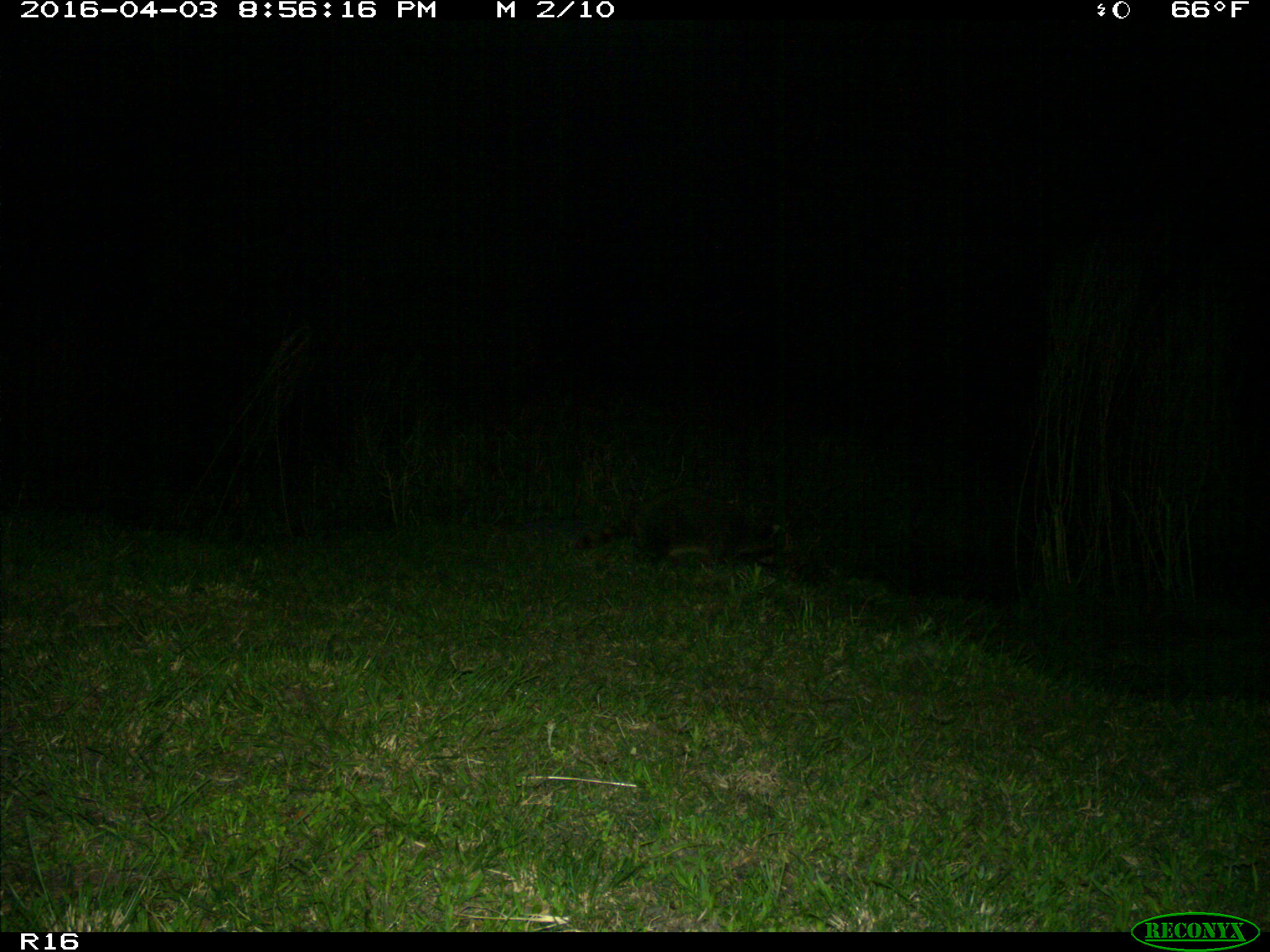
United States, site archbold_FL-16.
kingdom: Animalia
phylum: Chordata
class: Mammalia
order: Carnivora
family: Procyonidae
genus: Procyon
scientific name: Procyon lotor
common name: common raccoon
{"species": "Procyon lotor (common raccoon)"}